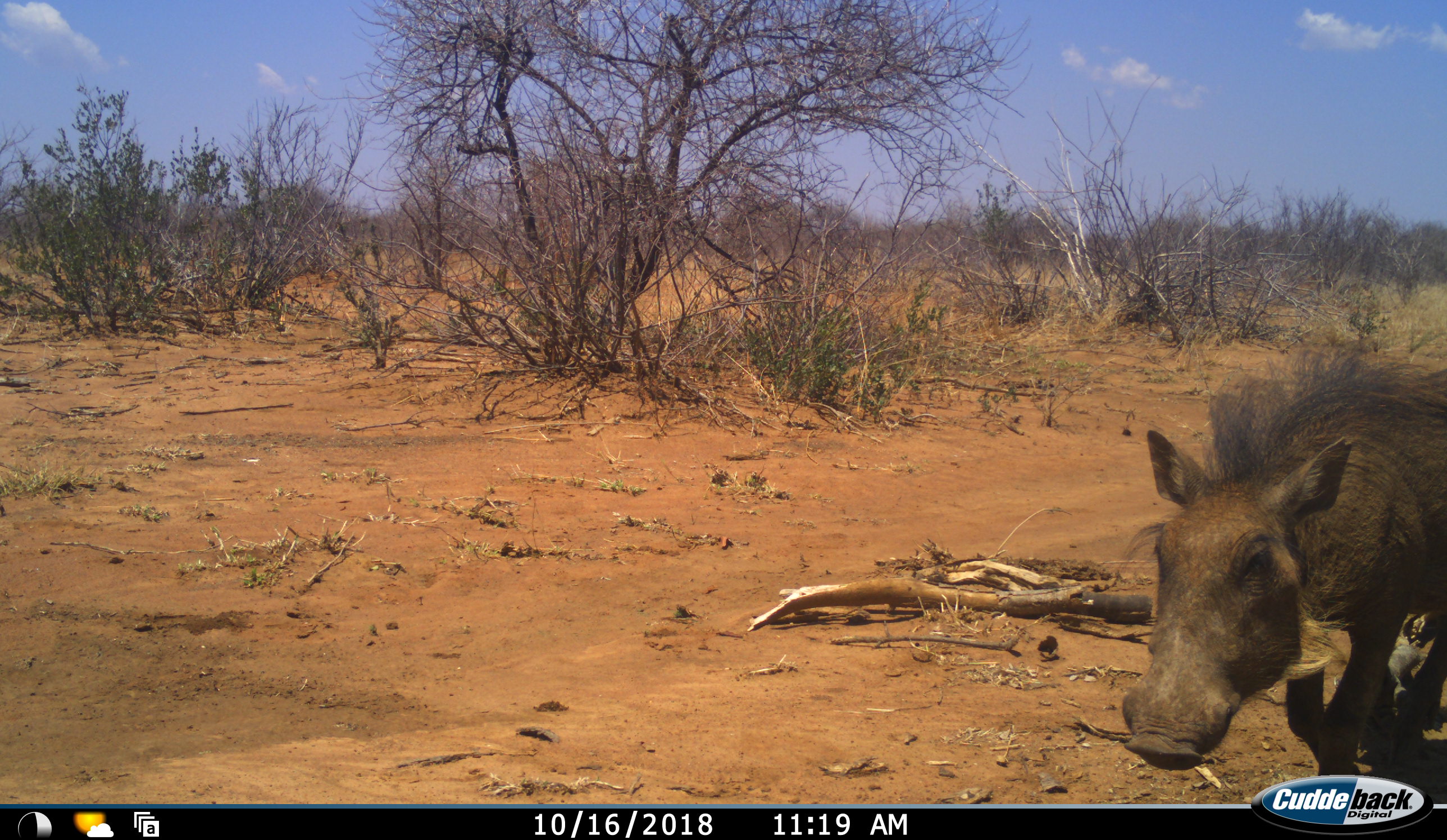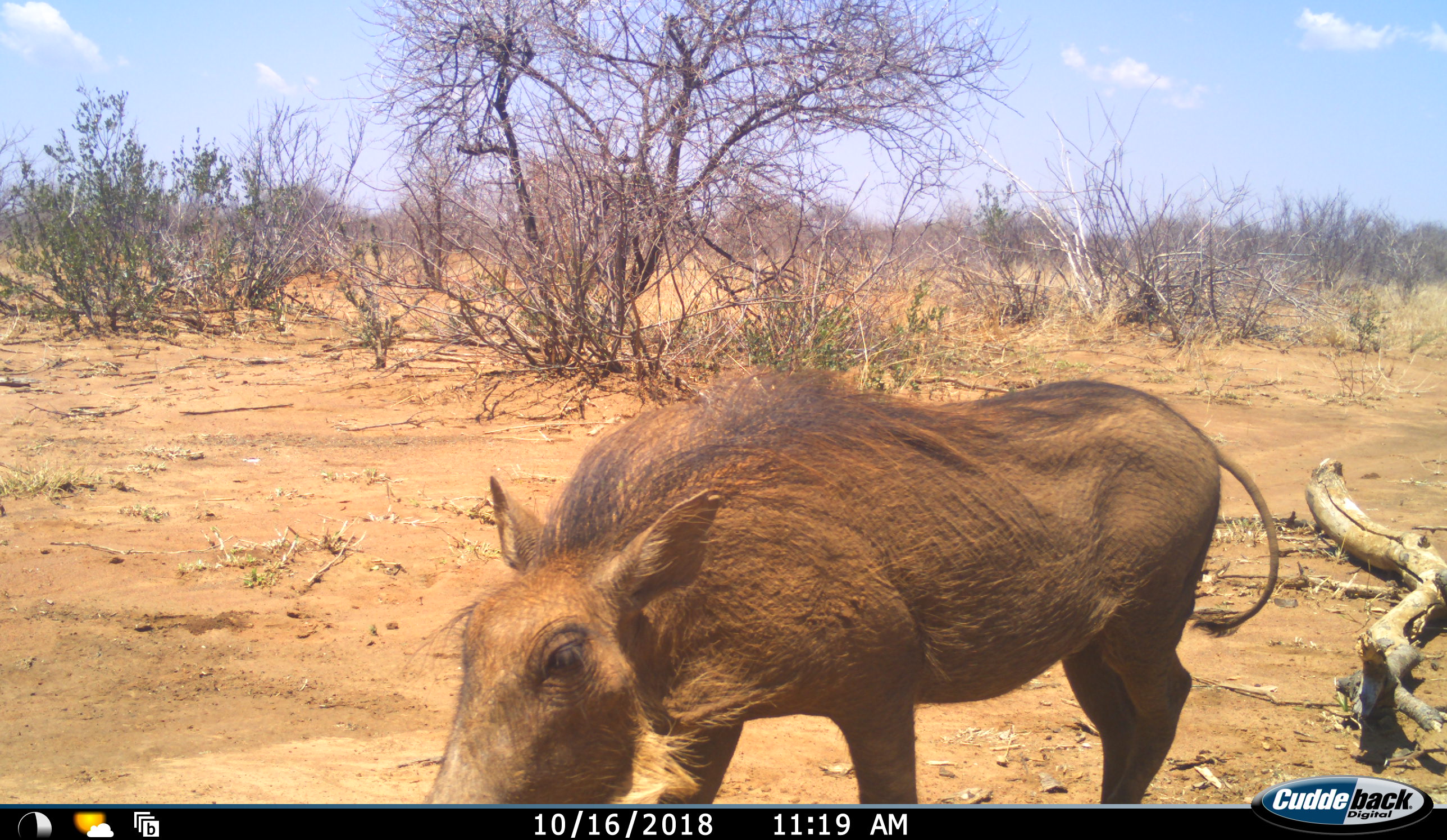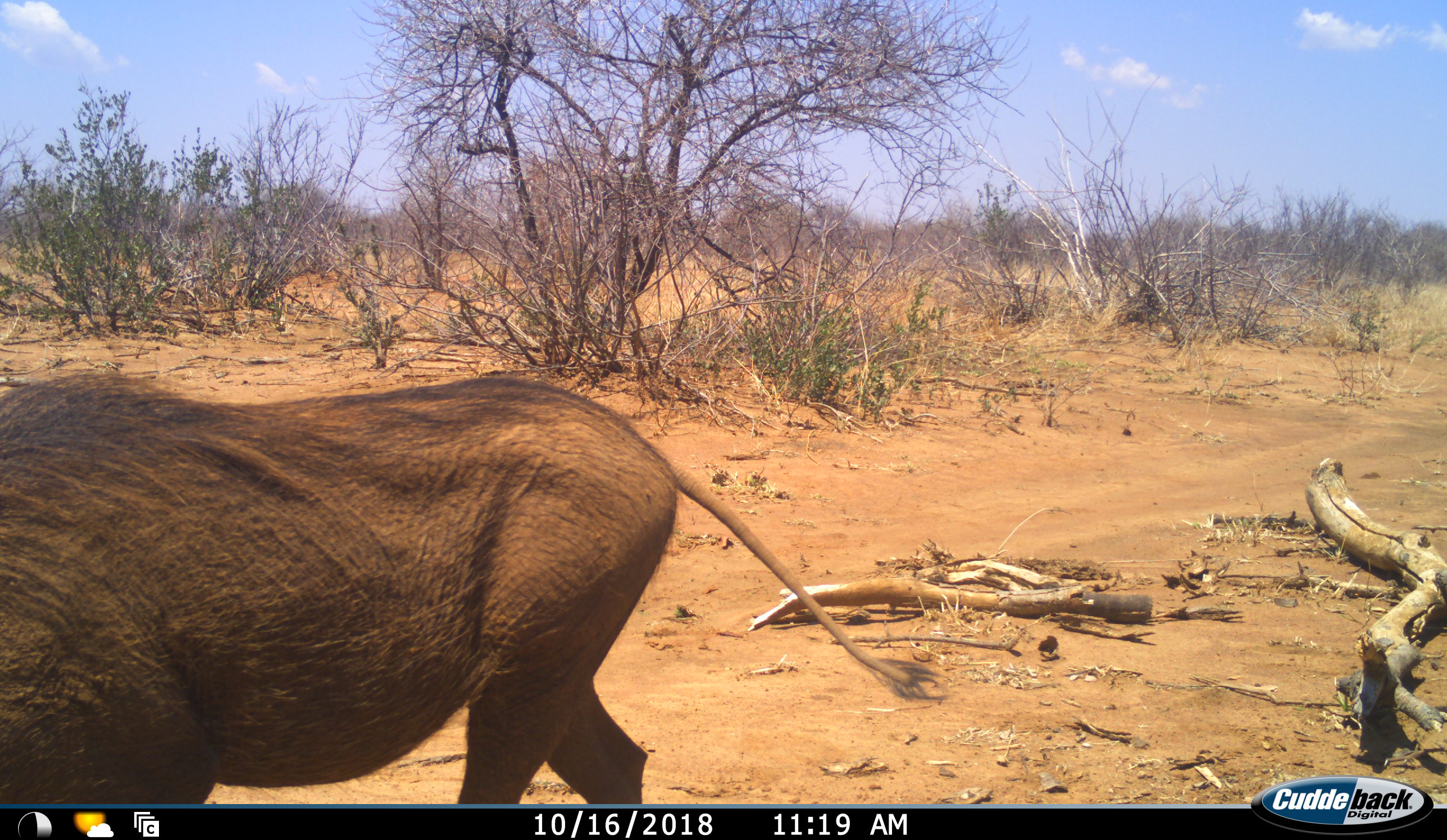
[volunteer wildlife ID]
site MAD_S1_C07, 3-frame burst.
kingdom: Animalia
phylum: Chordata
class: Mammalia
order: Artiodactyla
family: Suidae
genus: Phacochoerus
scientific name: Phacochoerus africanus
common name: warthog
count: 1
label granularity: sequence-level